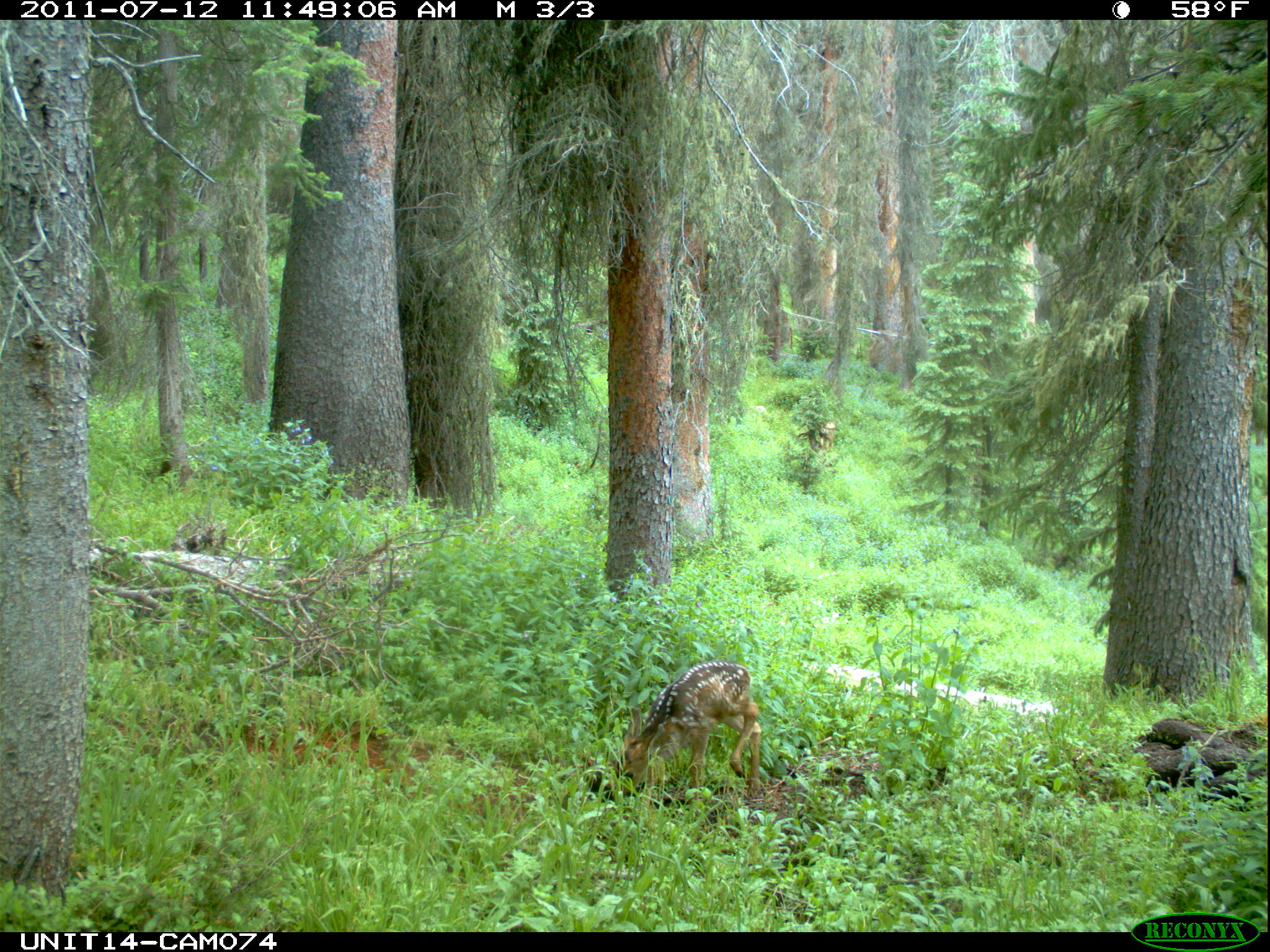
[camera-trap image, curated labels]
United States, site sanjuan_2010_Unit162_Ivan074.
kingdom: Animalia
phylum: Chordata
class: Mammalia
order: Artiodactyla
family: Cervidae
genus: Odocoileus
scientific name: Odocoileus hemionus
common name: mule deer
Odocoileus hemionus (mule deer).